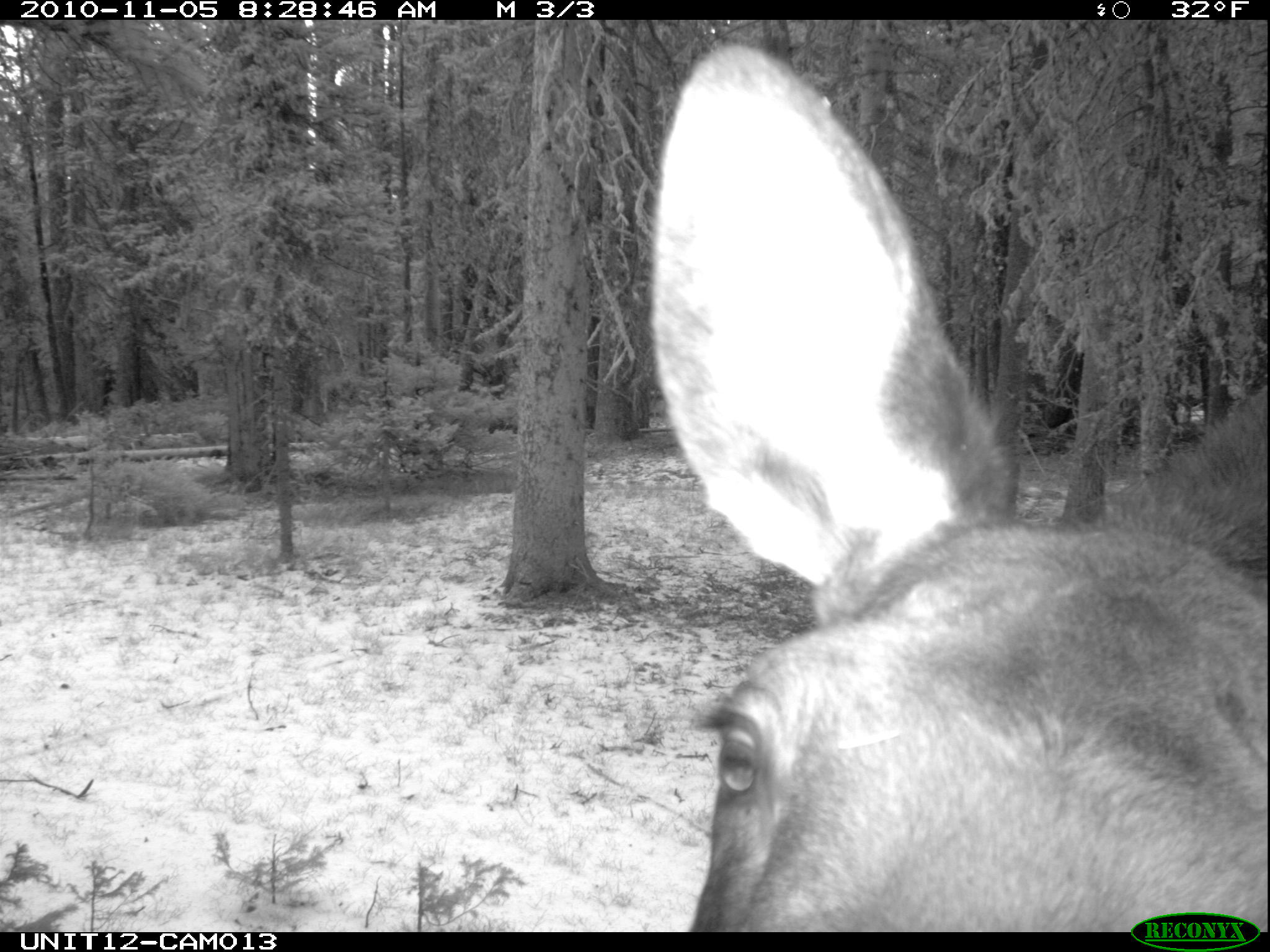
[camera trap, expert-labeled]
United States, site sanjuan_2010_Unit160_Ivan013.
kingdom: Animalia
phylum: Chordata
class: Mammalia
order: Artiodactyla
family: Cervidae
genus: Alces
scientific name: Alces alces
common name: moose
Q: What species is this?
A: Alces alces (moose).